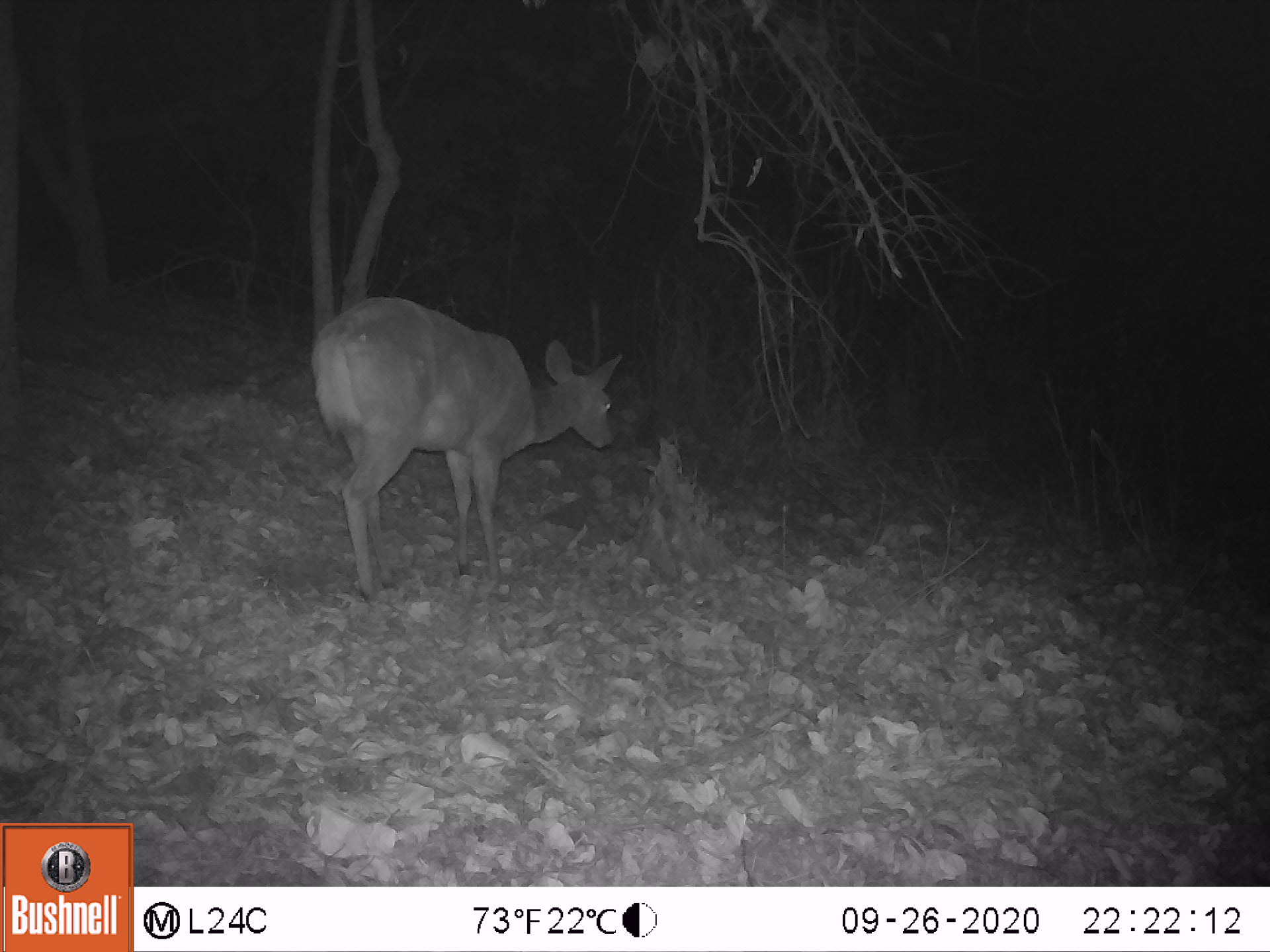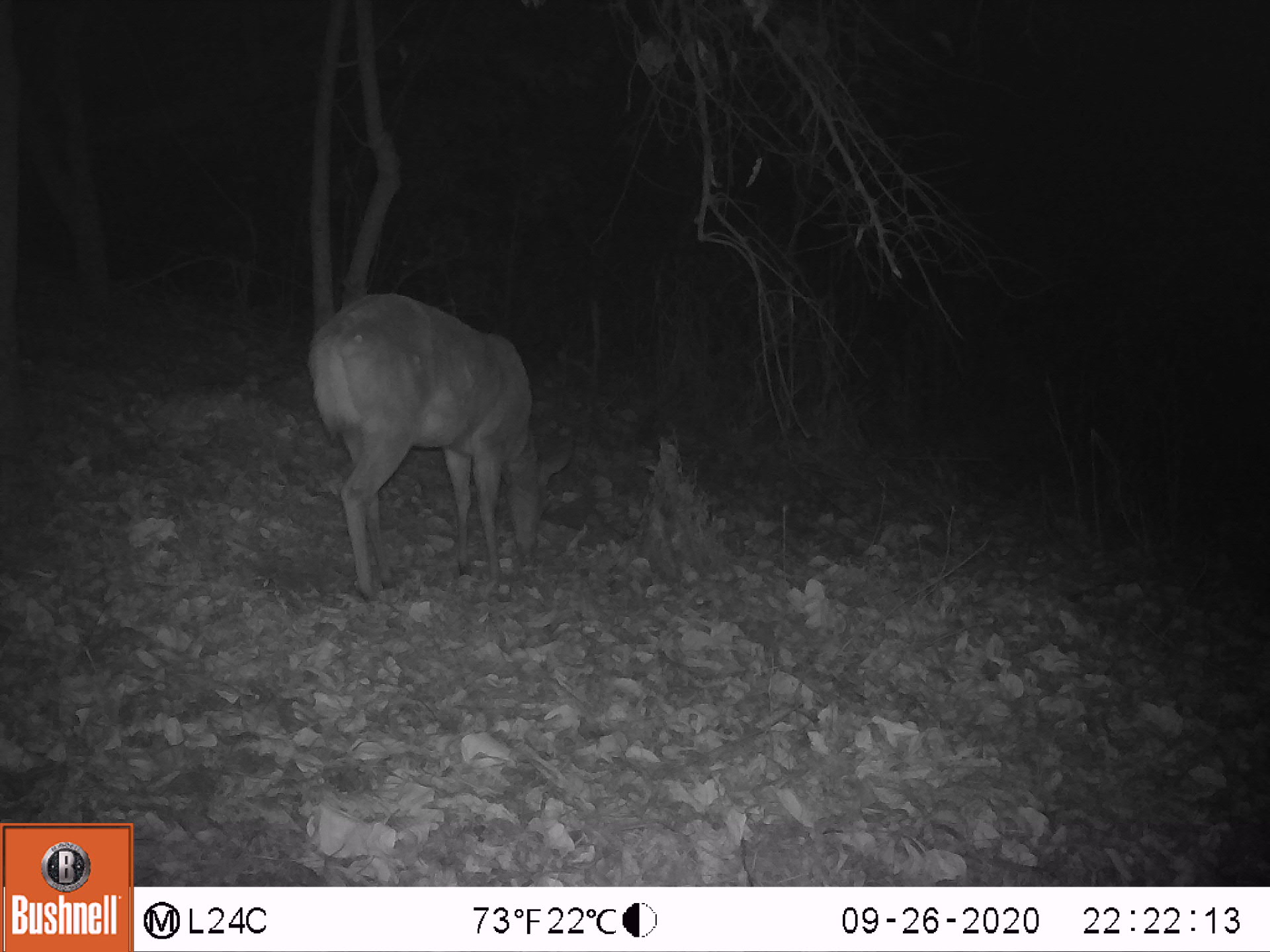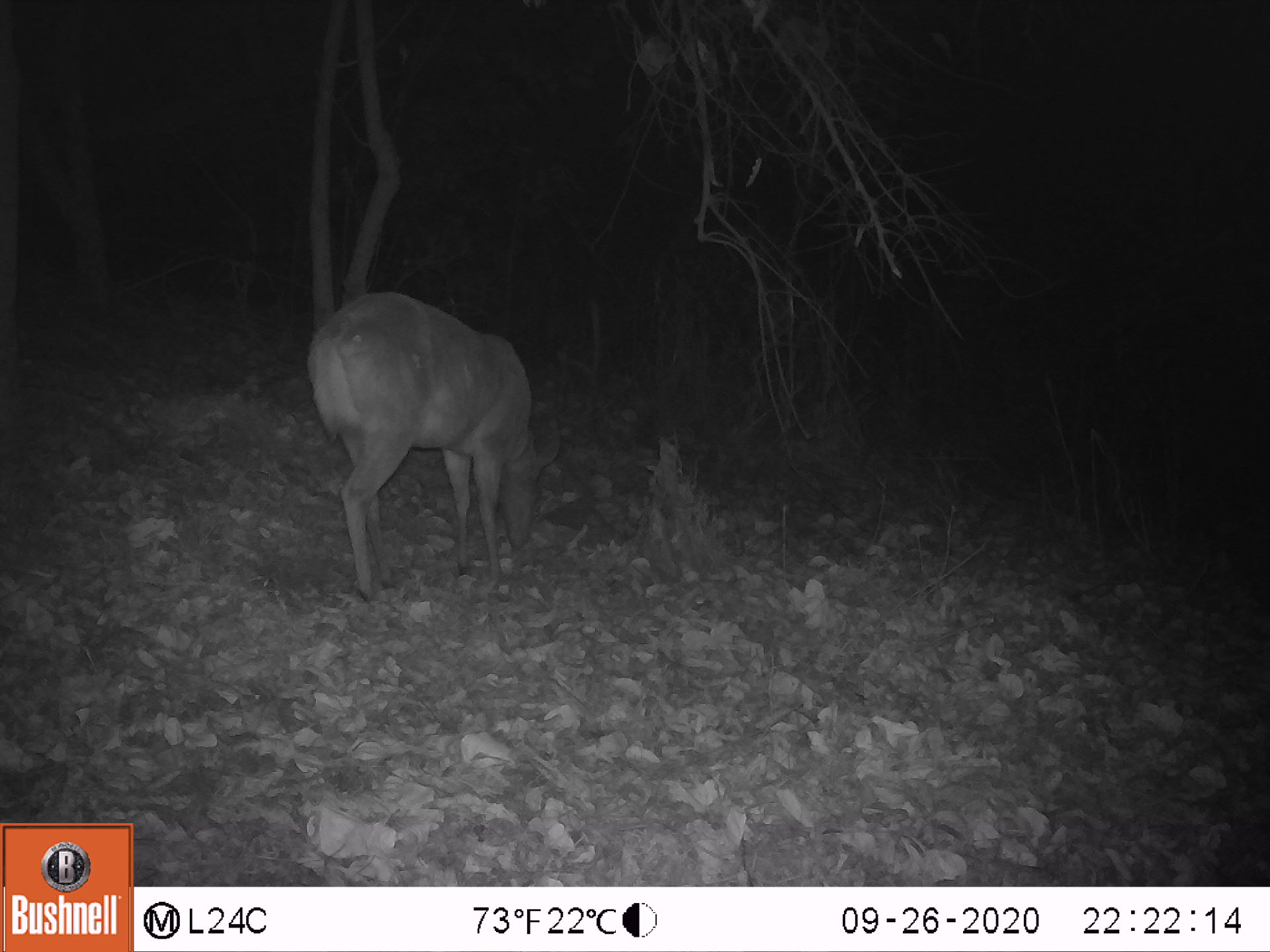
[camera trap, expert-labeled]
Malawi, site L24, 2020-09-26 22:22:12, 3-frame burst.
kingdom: Animalia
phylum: Chordata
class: Mammalia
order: Artiodactyla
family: Bovidae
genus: Tragelaphus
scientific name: Tragelaphus sylvaticus sylvaticus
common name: cape bushbuck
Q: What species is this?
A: Cape bushbuck (Tragelaphus sylvaticus sylvaticus).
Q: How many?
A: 1.